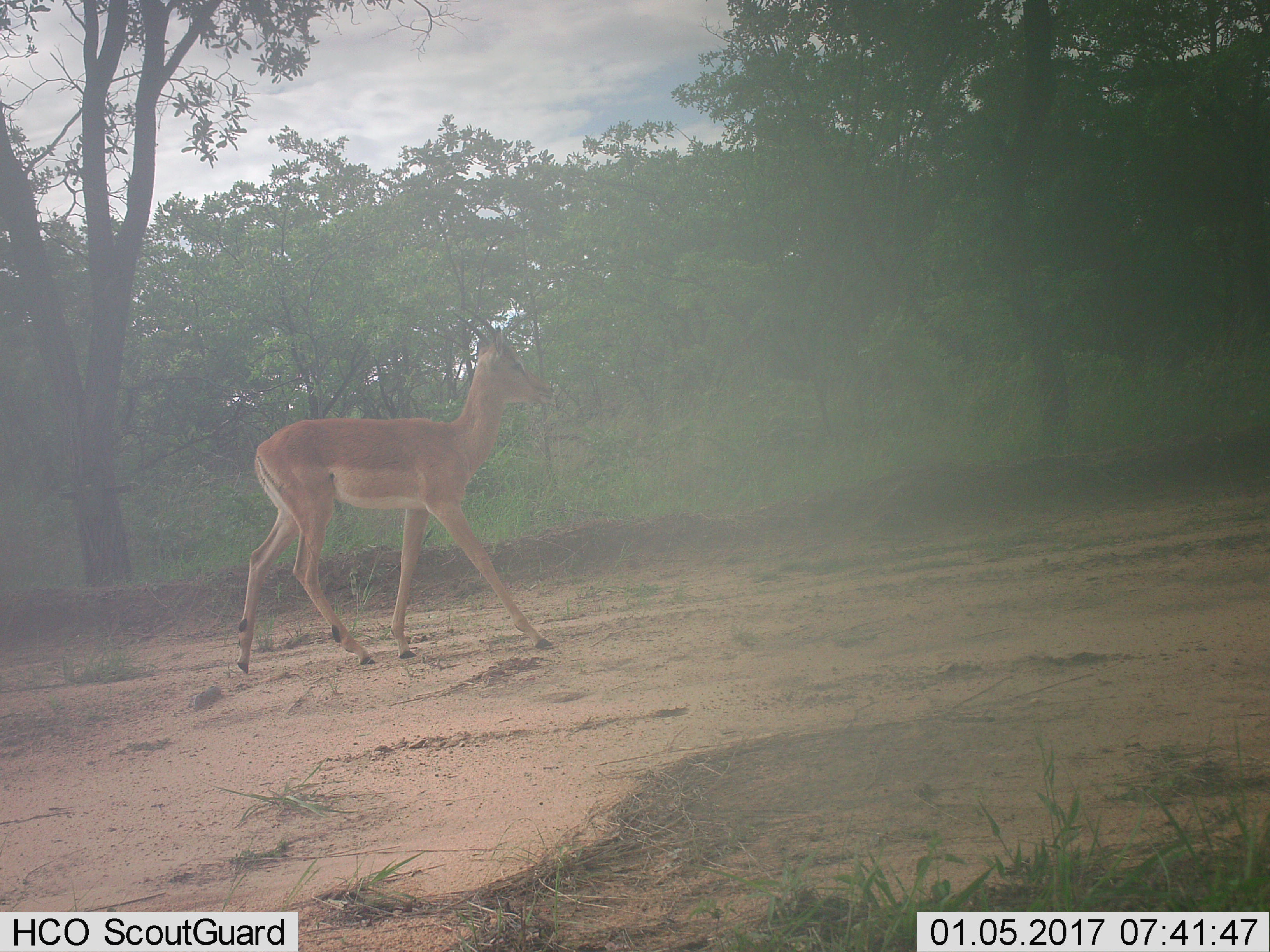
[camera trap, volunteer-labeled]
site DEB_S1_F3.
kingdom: Animalia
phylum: Chordata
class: Mammalia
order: Artiodactyla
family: Bovidae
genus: Aepyceros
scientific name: Aepyceros melampus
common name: impala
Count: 1.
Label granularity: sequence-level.